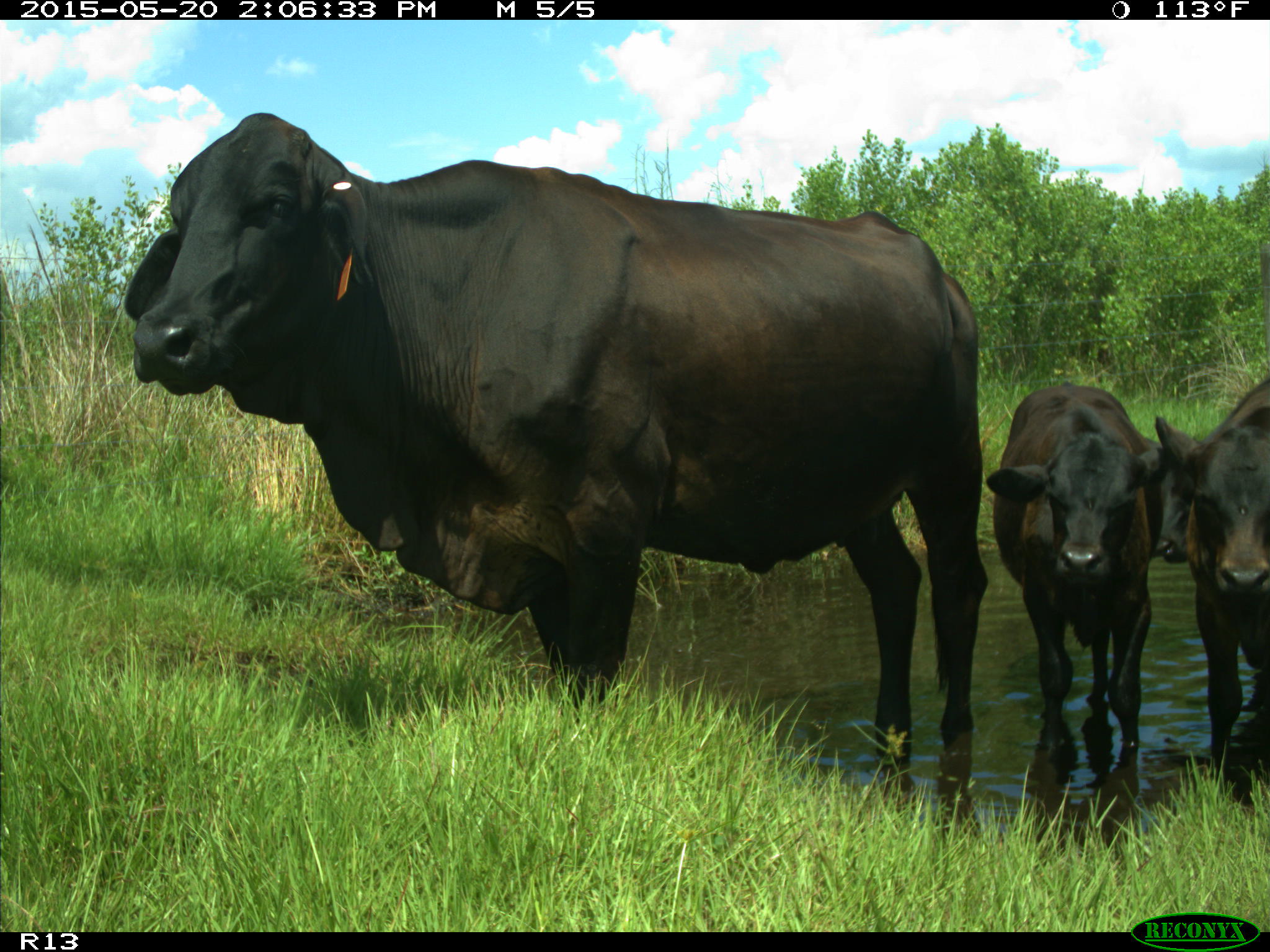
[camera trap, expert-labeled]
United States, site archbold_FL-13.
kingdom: Animalia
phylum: Chordata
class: Mammalia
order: Artiodactyla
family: Bovidae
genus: Bos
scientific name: Bos taurus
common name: domestic cow